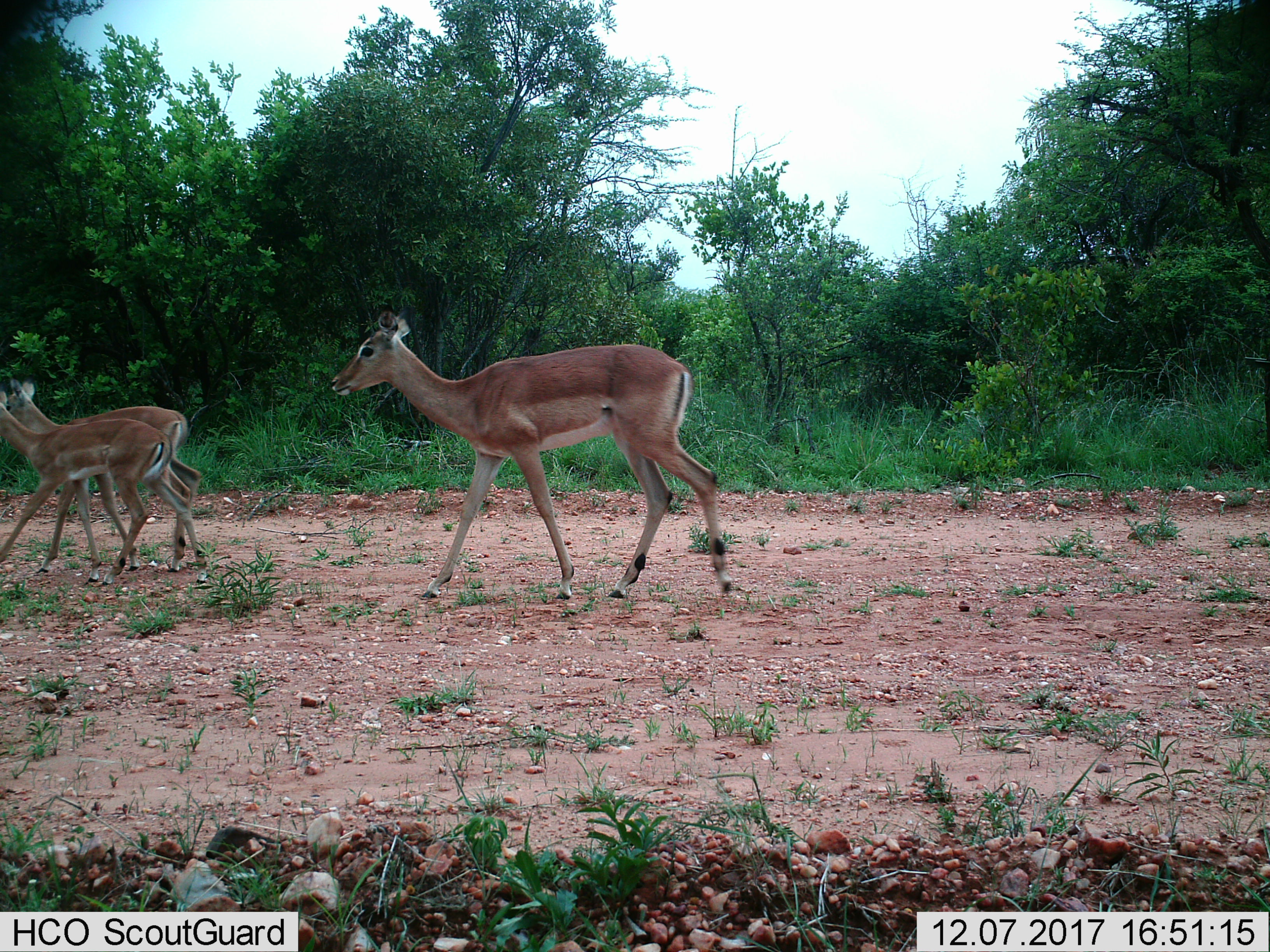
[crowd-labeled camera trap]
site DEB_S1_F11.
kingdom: Animalia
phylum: Chordata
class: Mammalia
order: Artiodactyla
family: Bovidae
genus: Aepyceros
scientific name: Aepyceros melampus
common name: impala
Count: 3.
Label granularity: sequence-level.